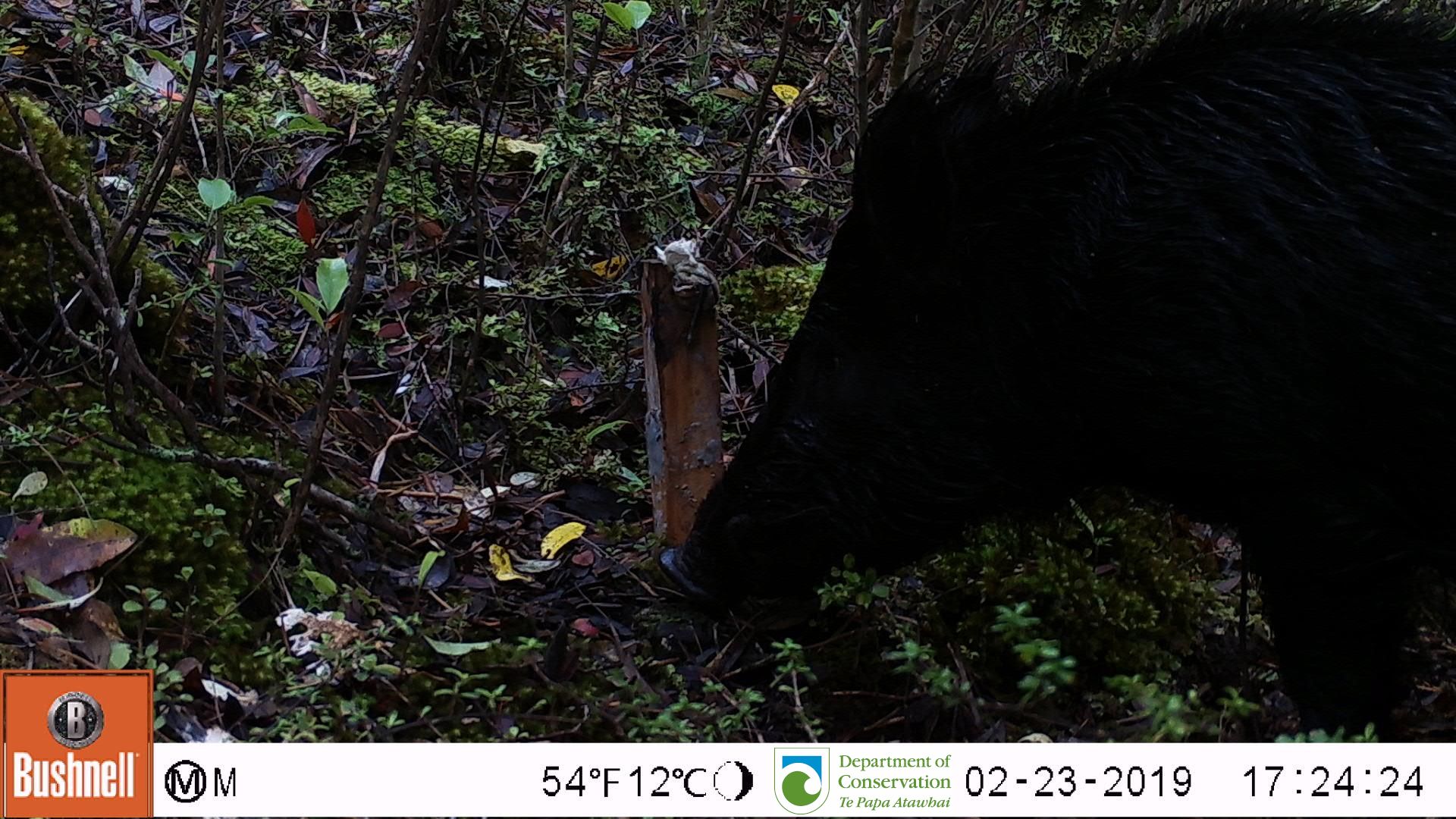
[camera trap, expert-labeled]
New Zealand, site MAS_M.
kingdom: Animalia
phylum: Chordata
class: Mammalia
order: Artiodactyla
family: Suidae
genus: Sus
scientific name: Sus scrofa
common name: pig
Pig (Sus scrofa).